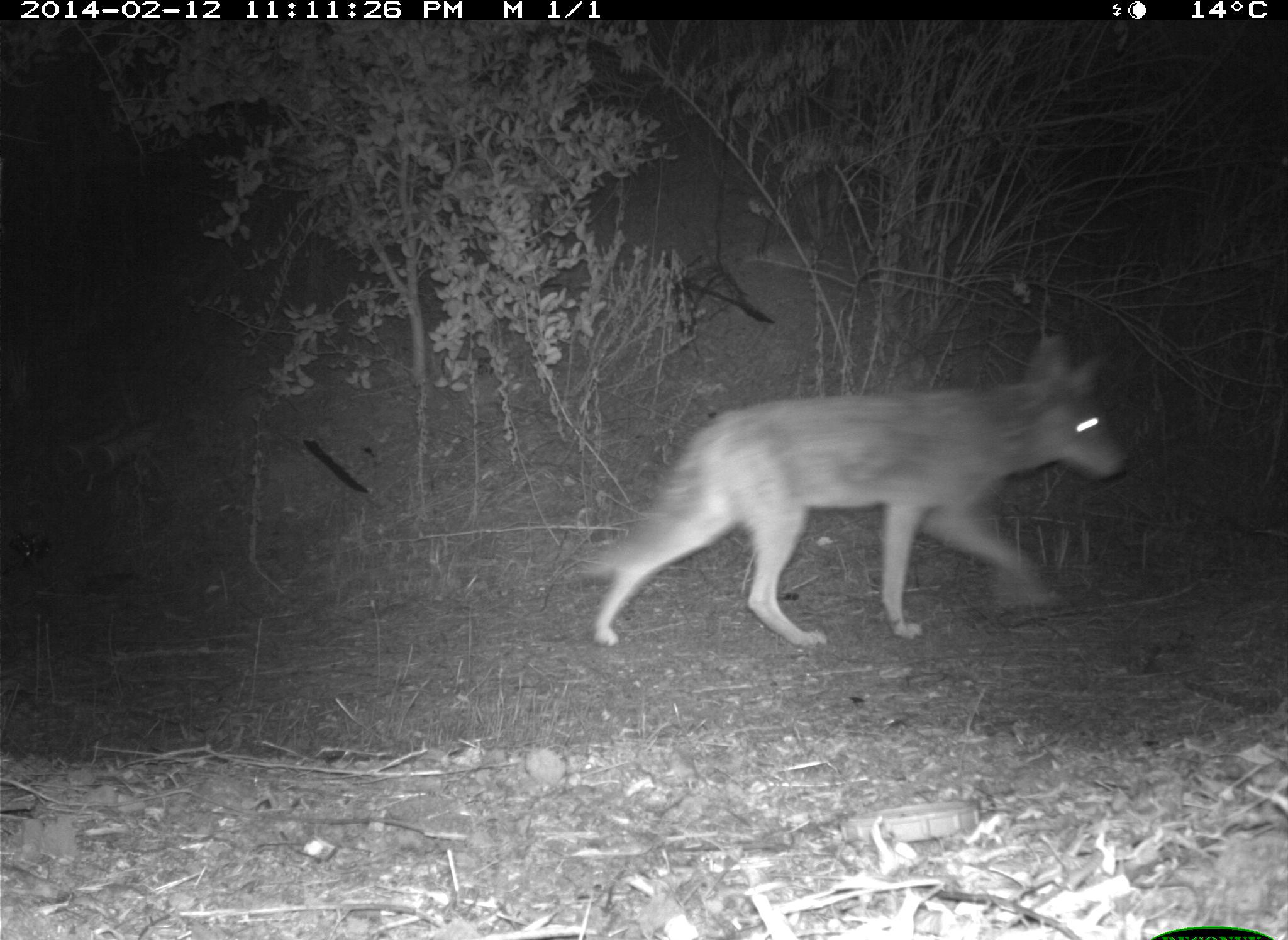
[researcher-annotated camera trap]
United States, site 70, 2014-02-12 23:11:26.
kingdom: Animalia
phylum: Chordata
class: Mammalia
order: Carnivora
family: Canidae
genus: Canis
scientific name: Canis latrans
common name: coyote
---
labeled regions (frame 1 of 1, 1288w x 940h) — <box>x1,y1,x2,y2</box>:
coyote: <box>576,331,1130,650</box>